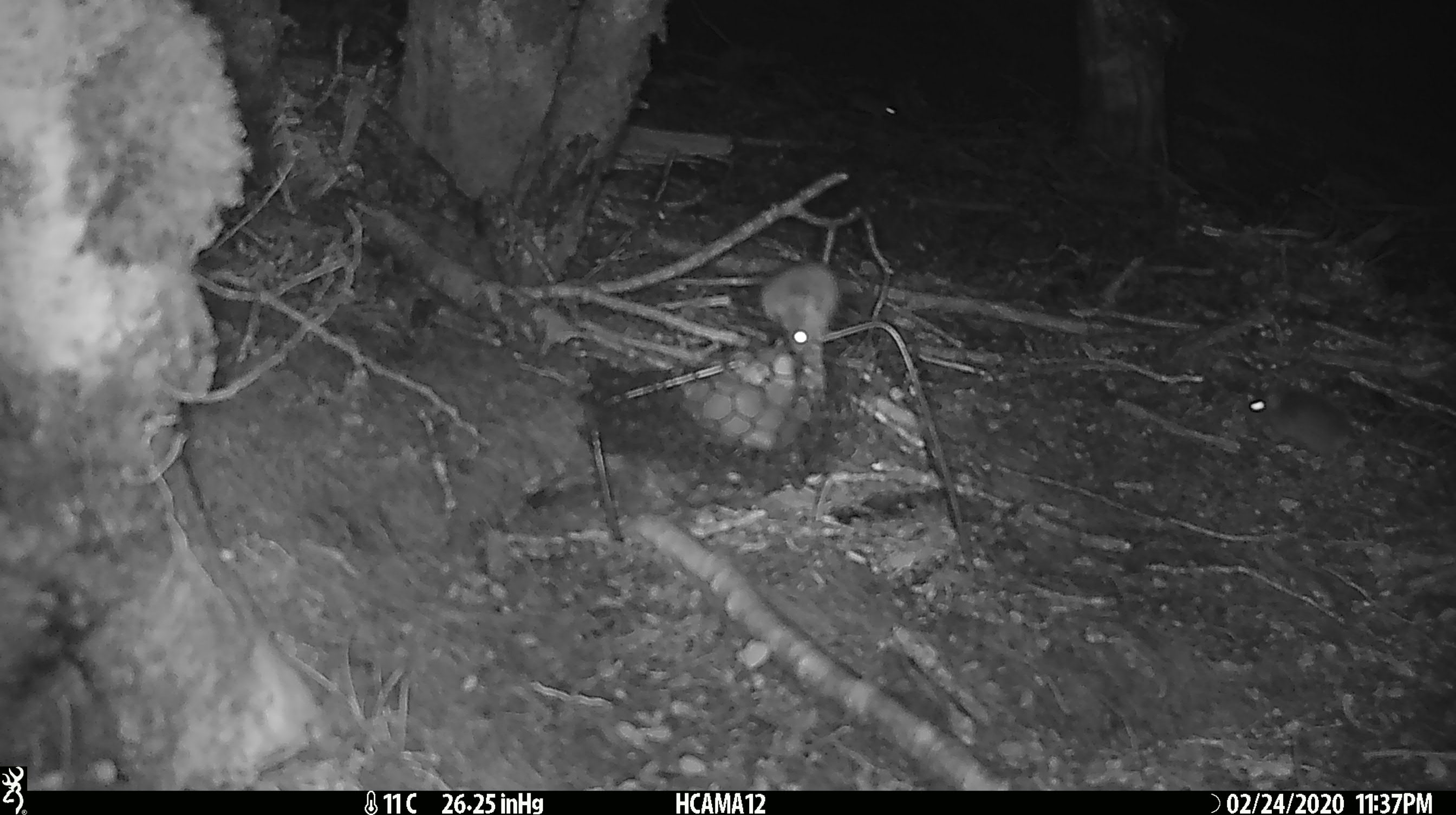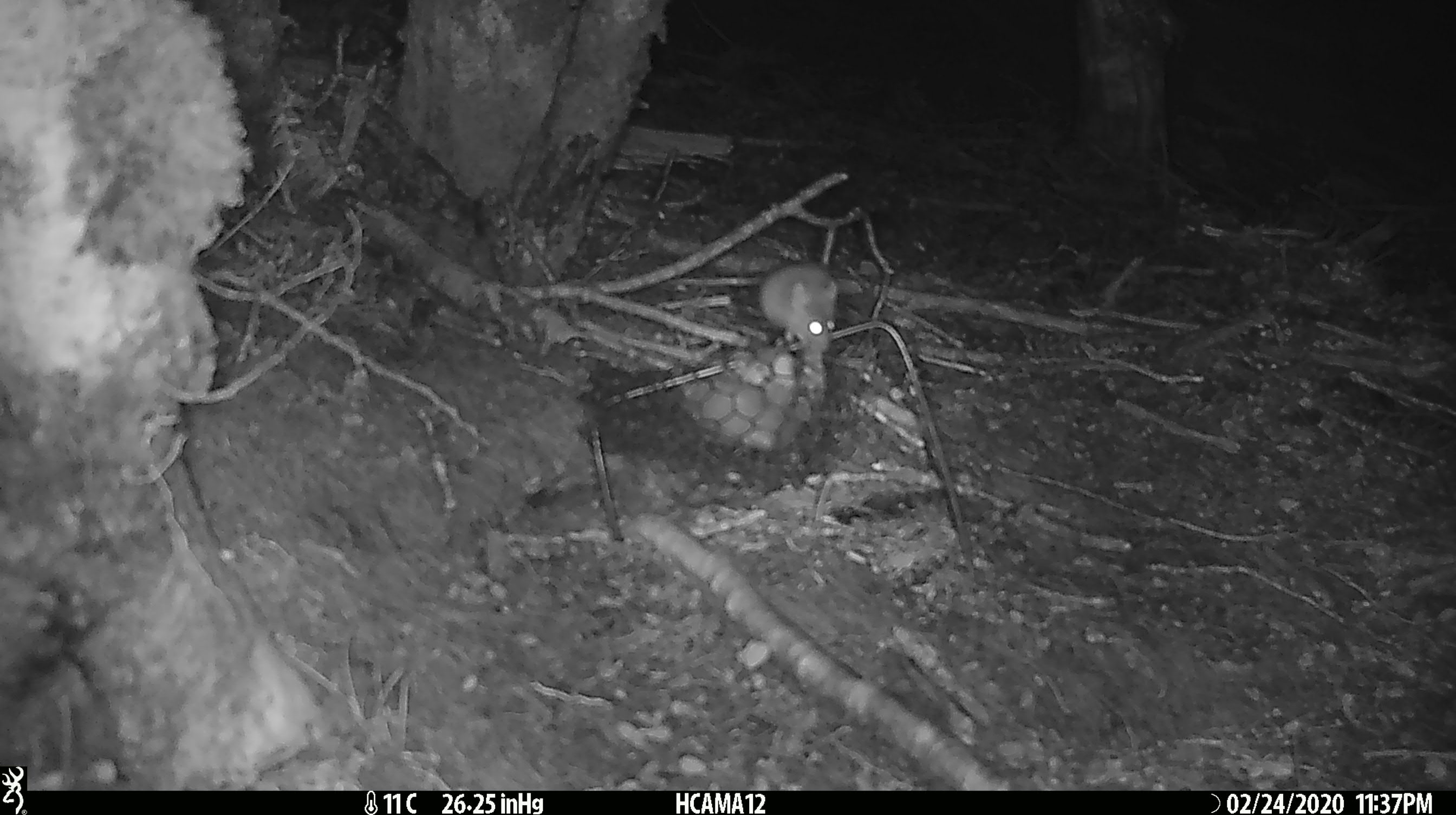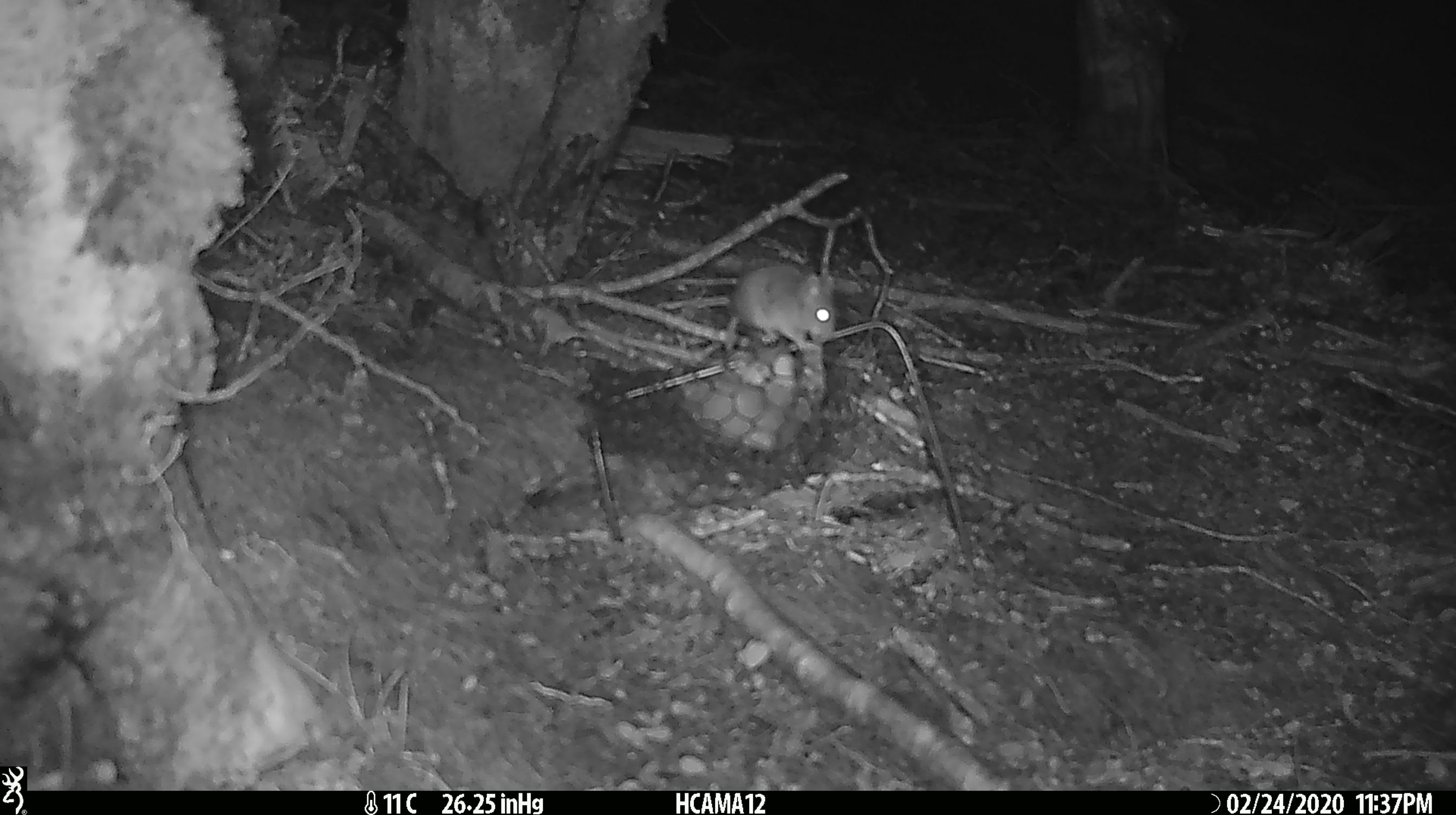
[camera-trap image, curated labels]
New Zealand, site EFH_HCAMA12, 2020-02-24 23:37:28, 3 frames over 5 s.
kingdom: Animalia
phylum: Chordata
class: Mammalia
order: Rodentia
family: Muridae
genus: Mus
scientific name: Mus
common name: mouse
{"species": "mouse (Mus)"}